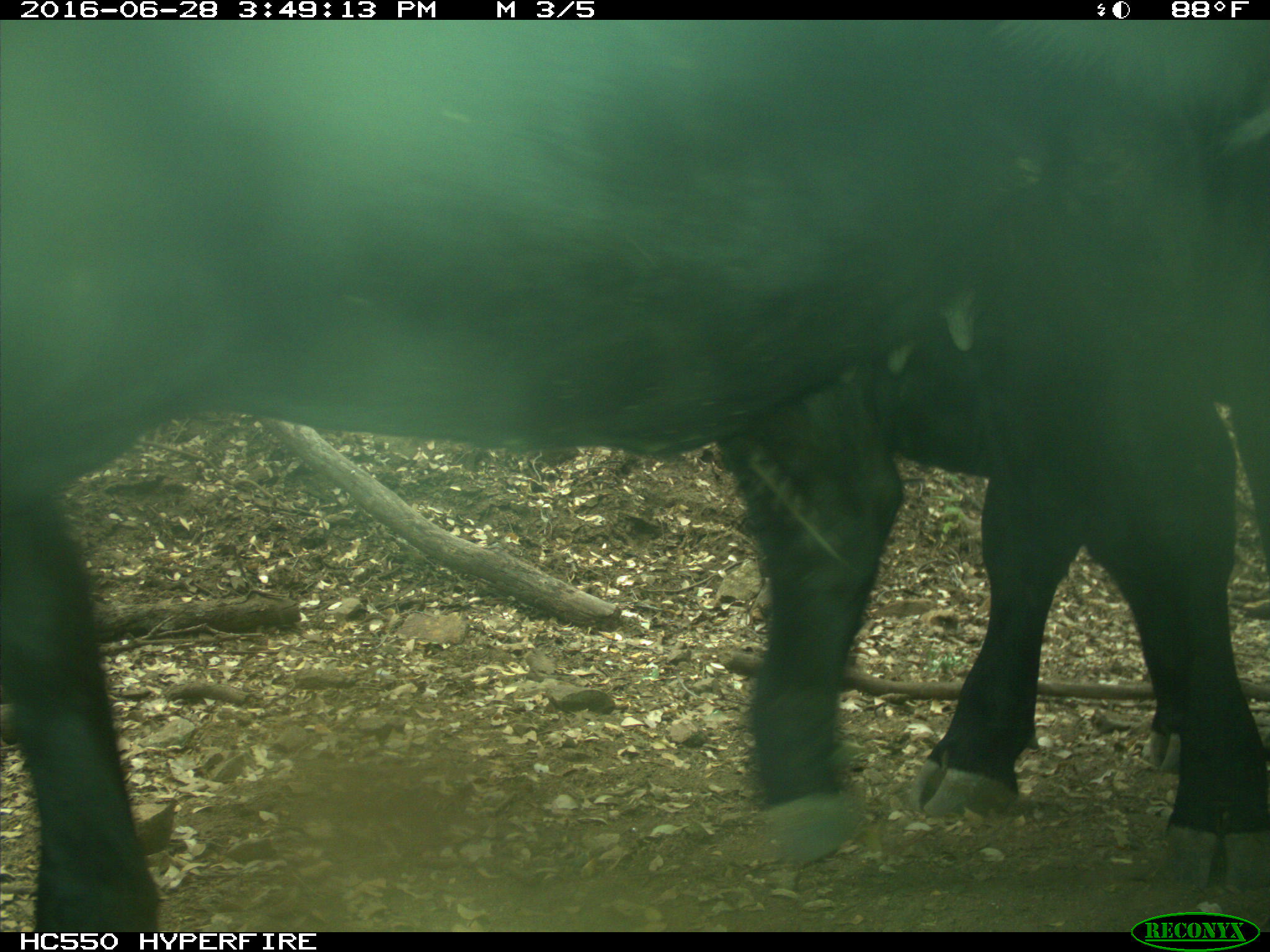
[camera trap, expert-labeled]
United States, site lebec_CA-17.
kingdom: Animalia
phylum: Chordata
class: Mammalia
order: Artiodactyla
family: Bovidae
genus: Bos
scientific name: Bos taurus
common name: domestic cow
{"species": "Bos taurus (domestic cow)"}